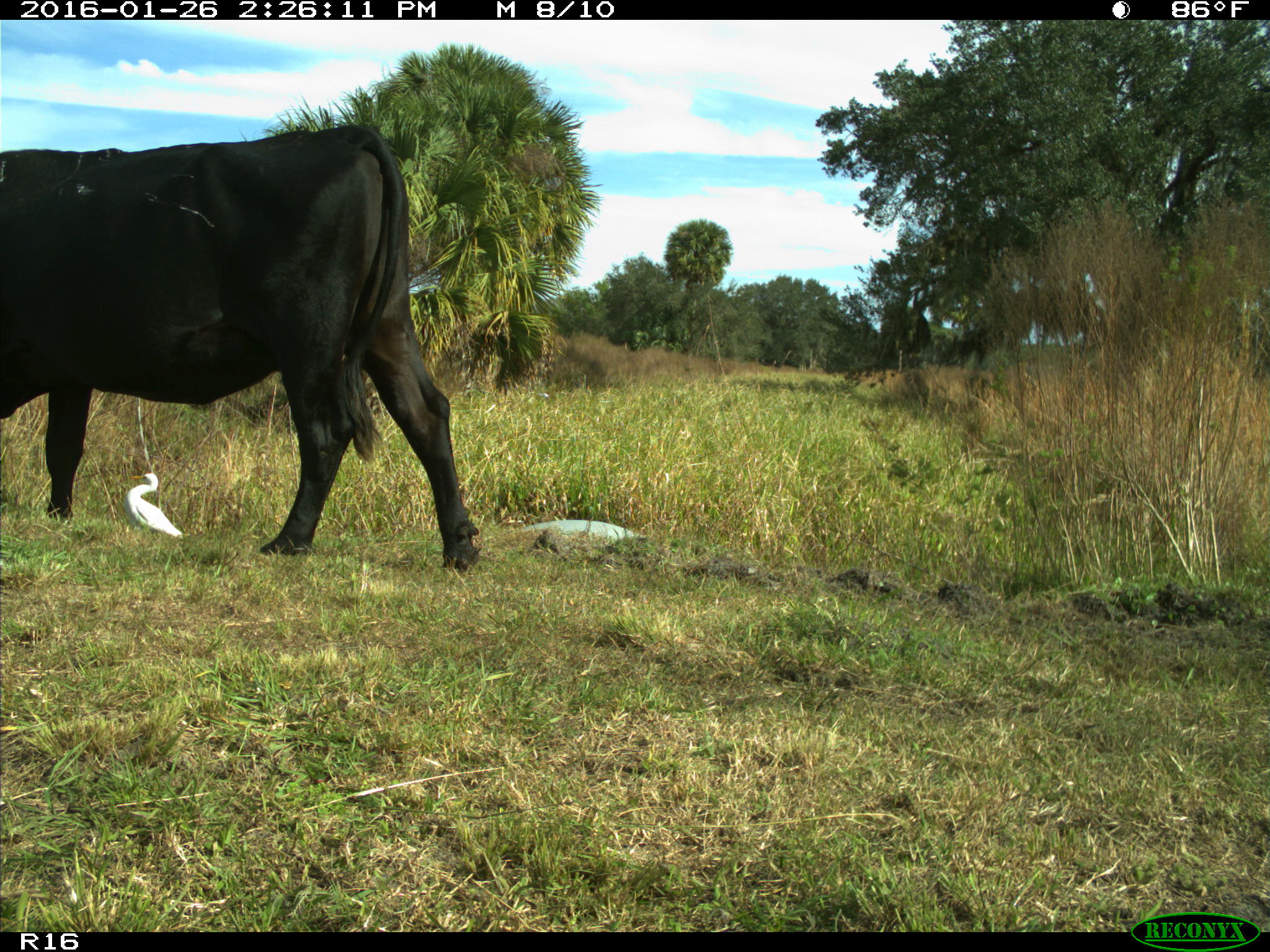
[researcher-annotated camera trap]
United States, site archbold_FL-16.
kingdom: Animalia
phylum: Chordata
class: Mammalia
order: Artiodactyla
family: Bovidae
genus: Bos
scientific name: Bos taurus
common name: domestic cow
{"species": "Bos taurus (domestic cow)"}